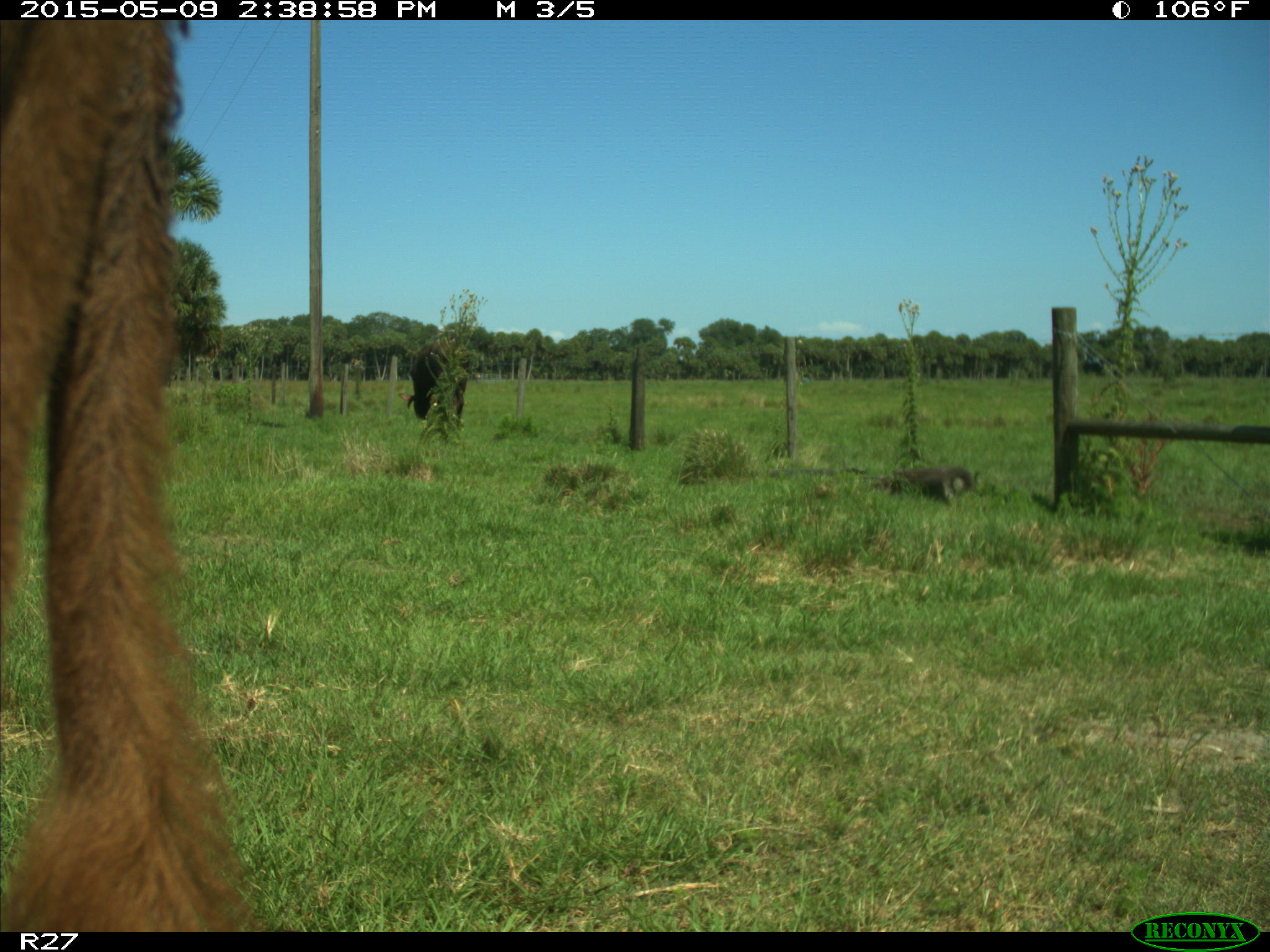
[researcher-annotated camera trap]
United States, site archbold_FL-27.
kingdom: Animalia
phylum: Chordata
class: Mammalia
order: Artiodactyla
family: Bovidae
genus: Bos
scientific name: Bos taurus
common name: domestic cow